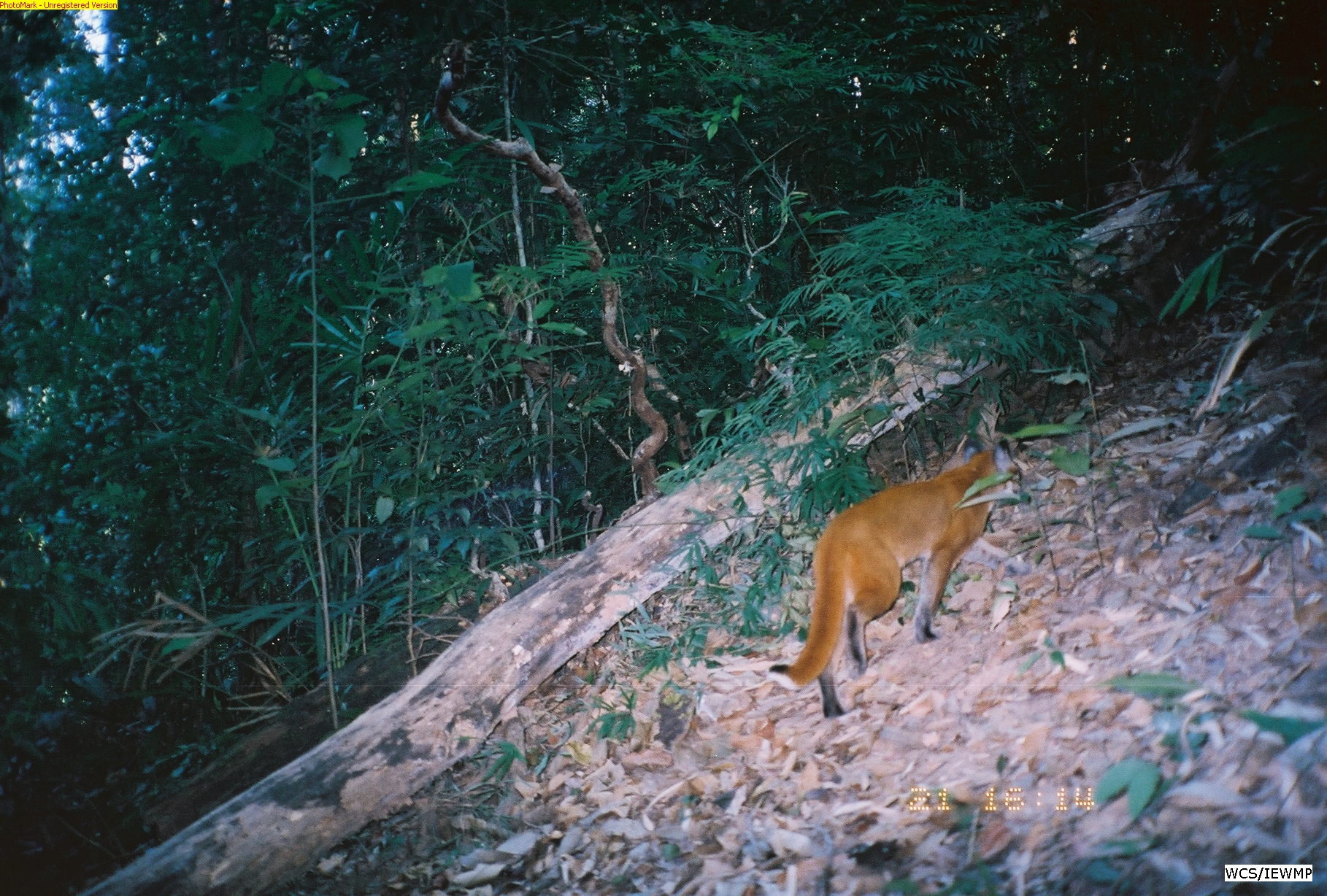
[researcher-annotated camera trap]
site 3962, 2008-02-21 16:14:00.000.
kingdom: Animalia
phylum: Chordata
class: Mammalia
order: Carnivora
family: Felidae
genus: Catopuma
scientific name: Catopuma temminckii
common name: asian golden cat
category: pardofelis temminckii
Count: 1.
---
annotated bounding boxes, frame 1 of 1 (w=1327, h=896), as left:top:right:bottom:
pardofelis temminckii: 767:434:1033:718